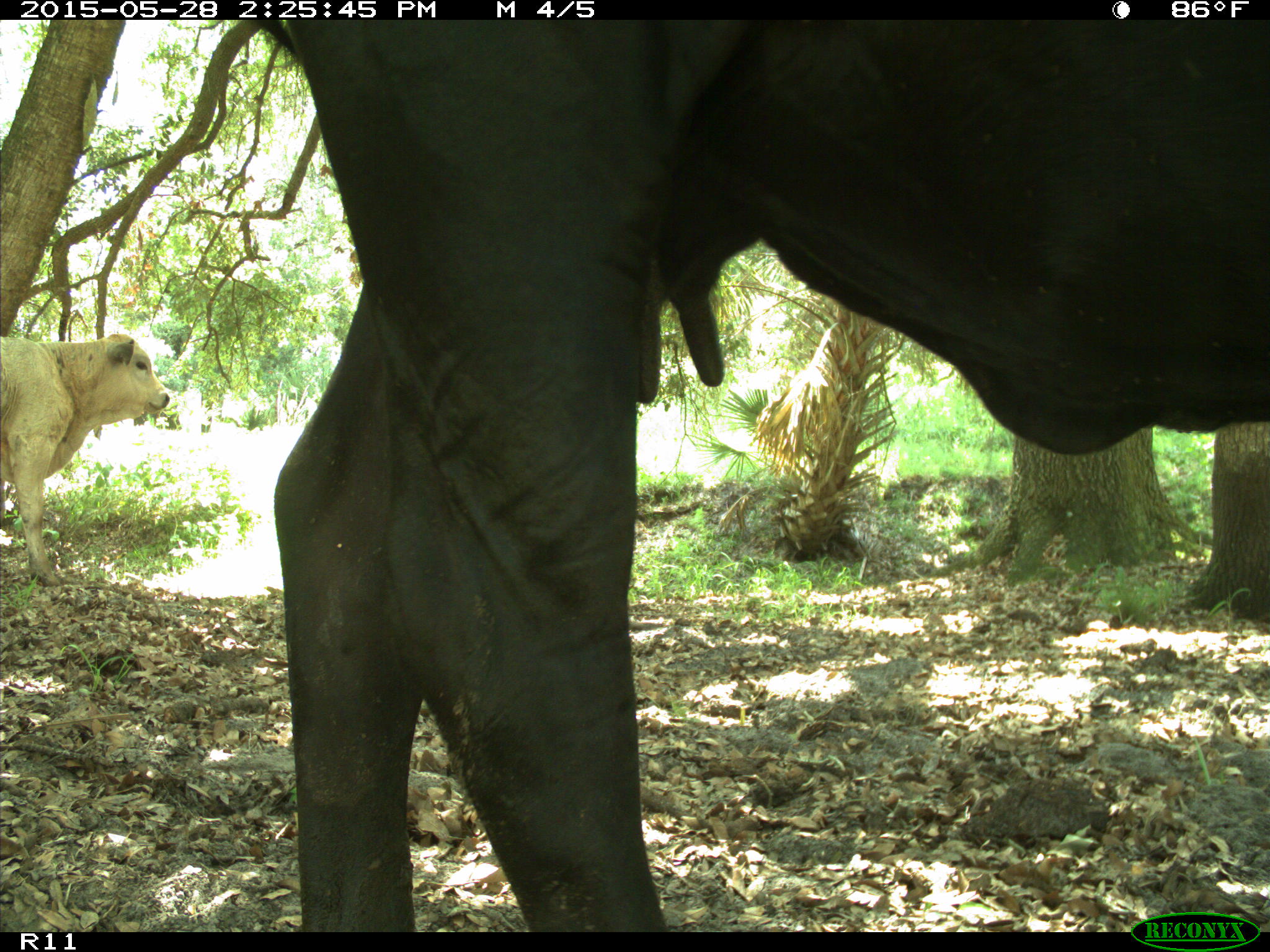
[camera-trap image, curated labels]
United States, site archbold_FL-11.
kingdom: Animalia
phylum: Chordata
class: Mammalia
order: Artiodactyla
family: Bovidae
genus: Bos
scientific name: Bos taurus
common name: domestic cow